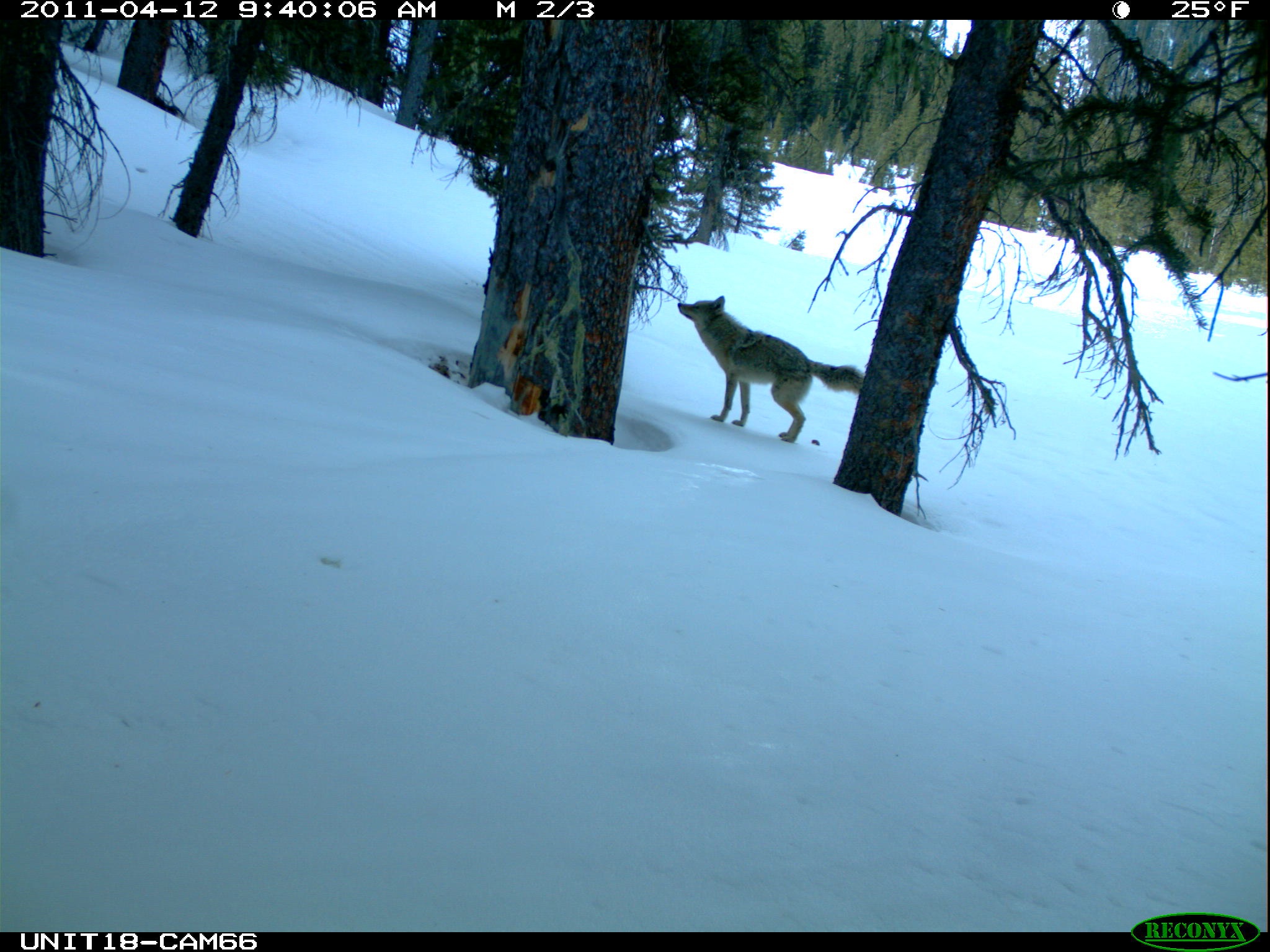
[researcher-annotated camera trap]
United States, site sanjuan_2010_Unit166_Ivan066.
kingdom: Animalia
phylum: Chordata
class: Mammalia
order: Carnivora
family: Canidae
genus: Canis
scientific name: Canis latrans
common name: coyote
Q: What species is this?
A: Canis latrans (coyote).